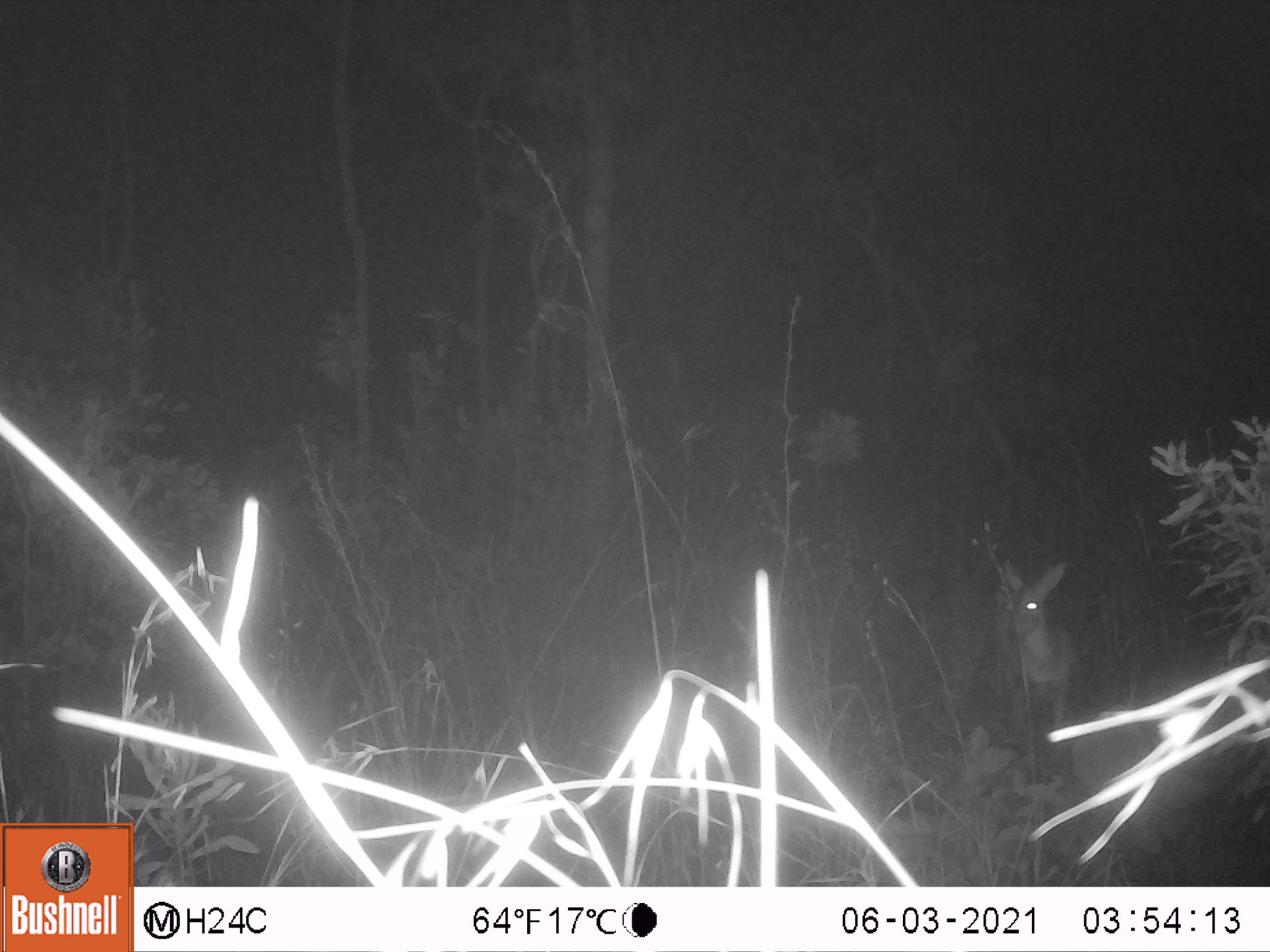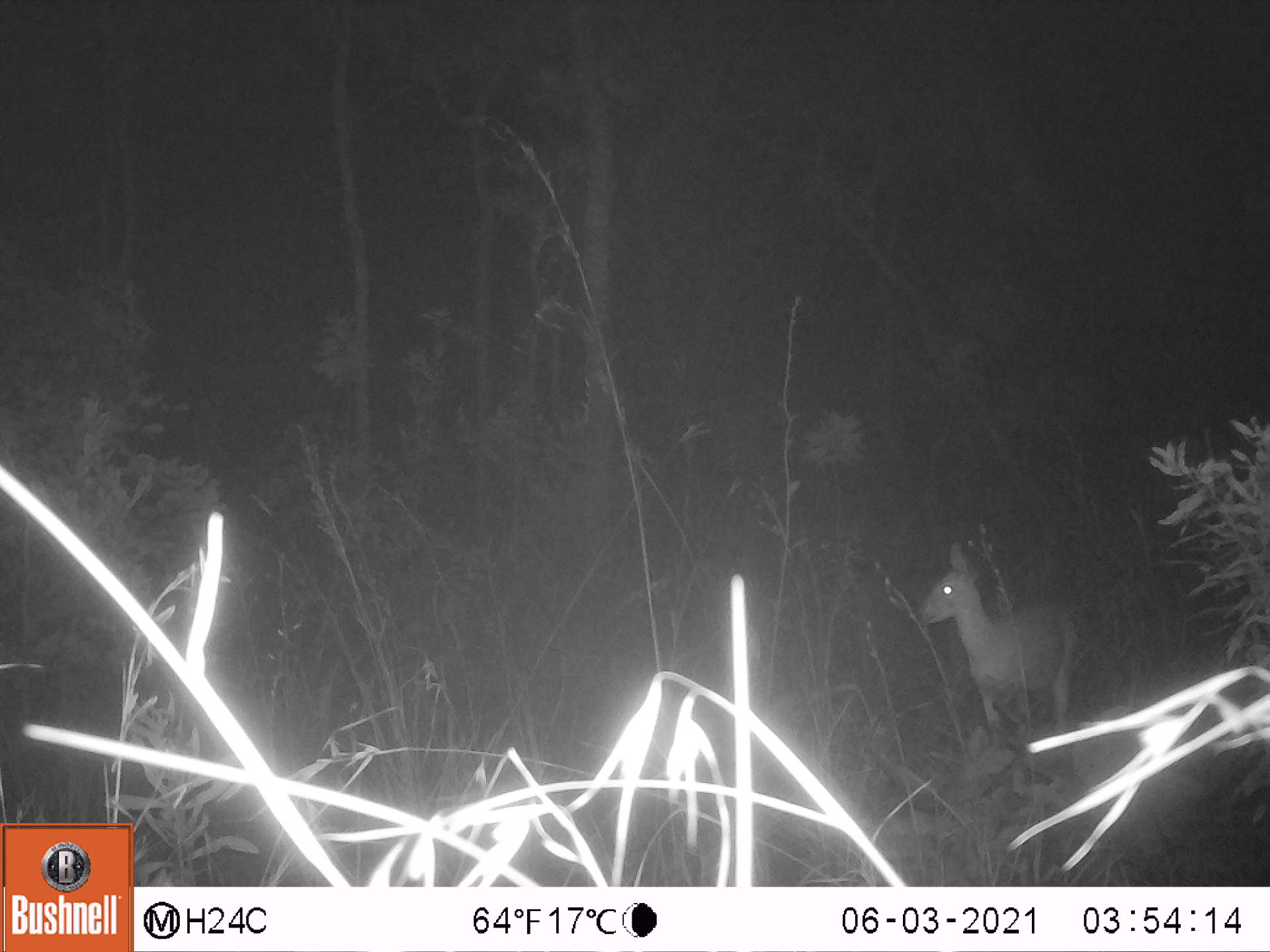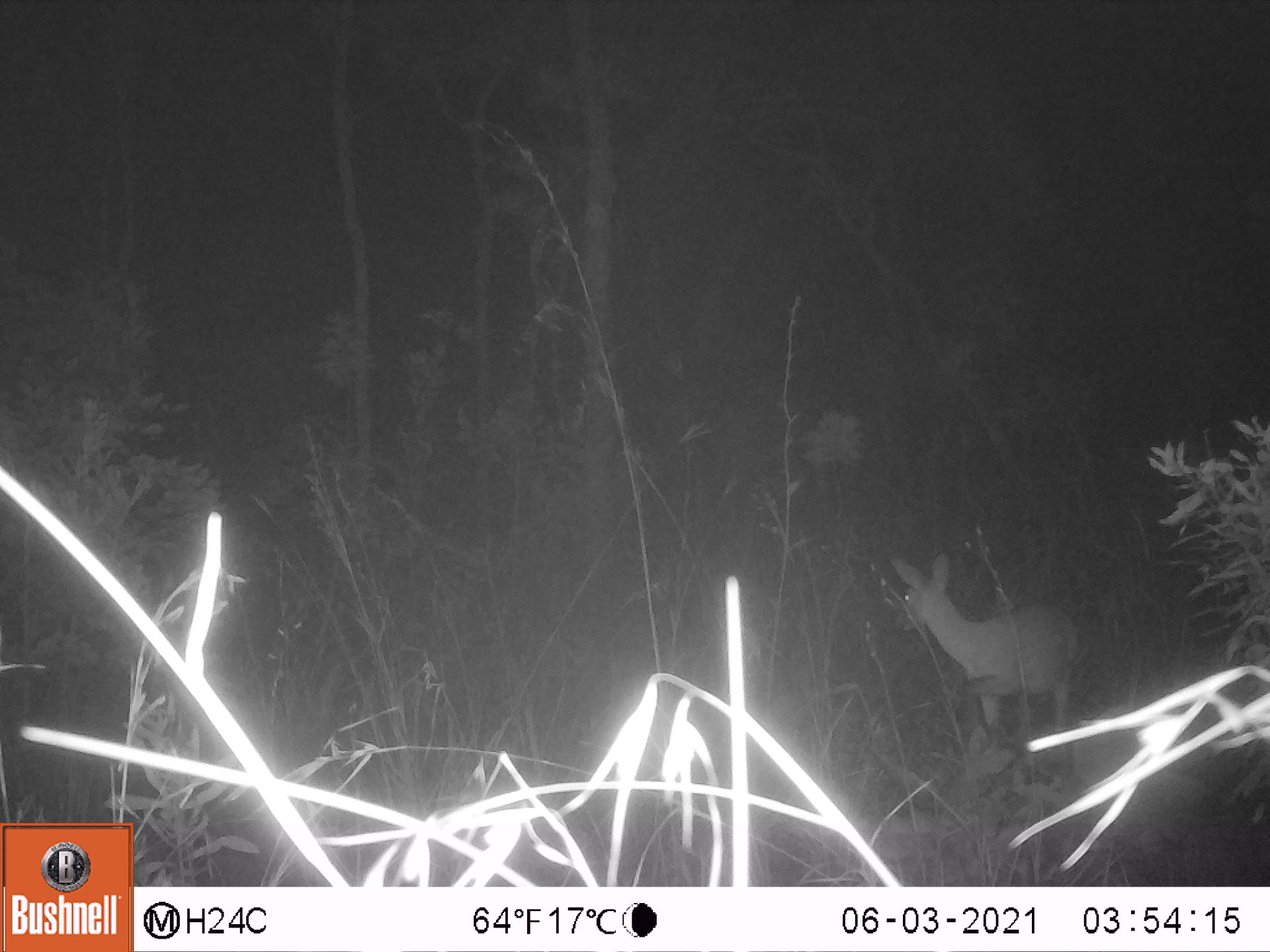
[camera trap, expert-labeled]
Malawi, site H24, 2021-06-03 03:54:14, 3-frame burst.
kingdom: Animalia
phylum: Chordata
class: Mammalia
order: Artiodactyla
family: Bovidae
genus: Sylvicapra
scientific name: Sylvicapra grimmia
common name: common duiker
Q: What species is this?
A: Common duiker (Sylvicapra grimmia).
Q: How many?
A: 1.